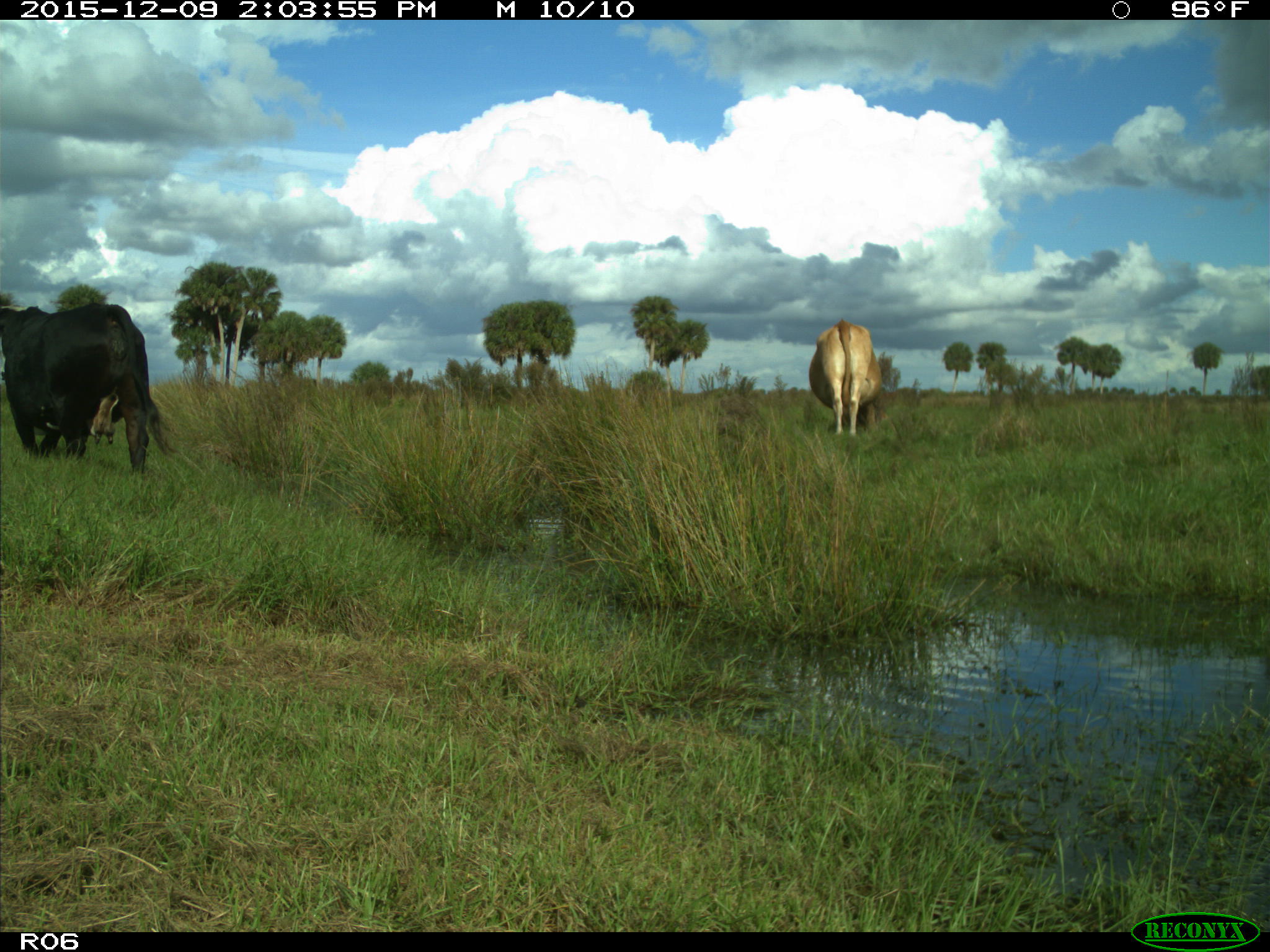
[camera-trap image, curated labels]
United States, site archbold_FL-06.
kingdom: Animalia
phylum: Chordata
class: Mammalia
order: Artiodactyla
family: Bovidae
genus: Bos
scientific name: Bos taurus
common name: domestic cow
Bos taurus (domestic cow).